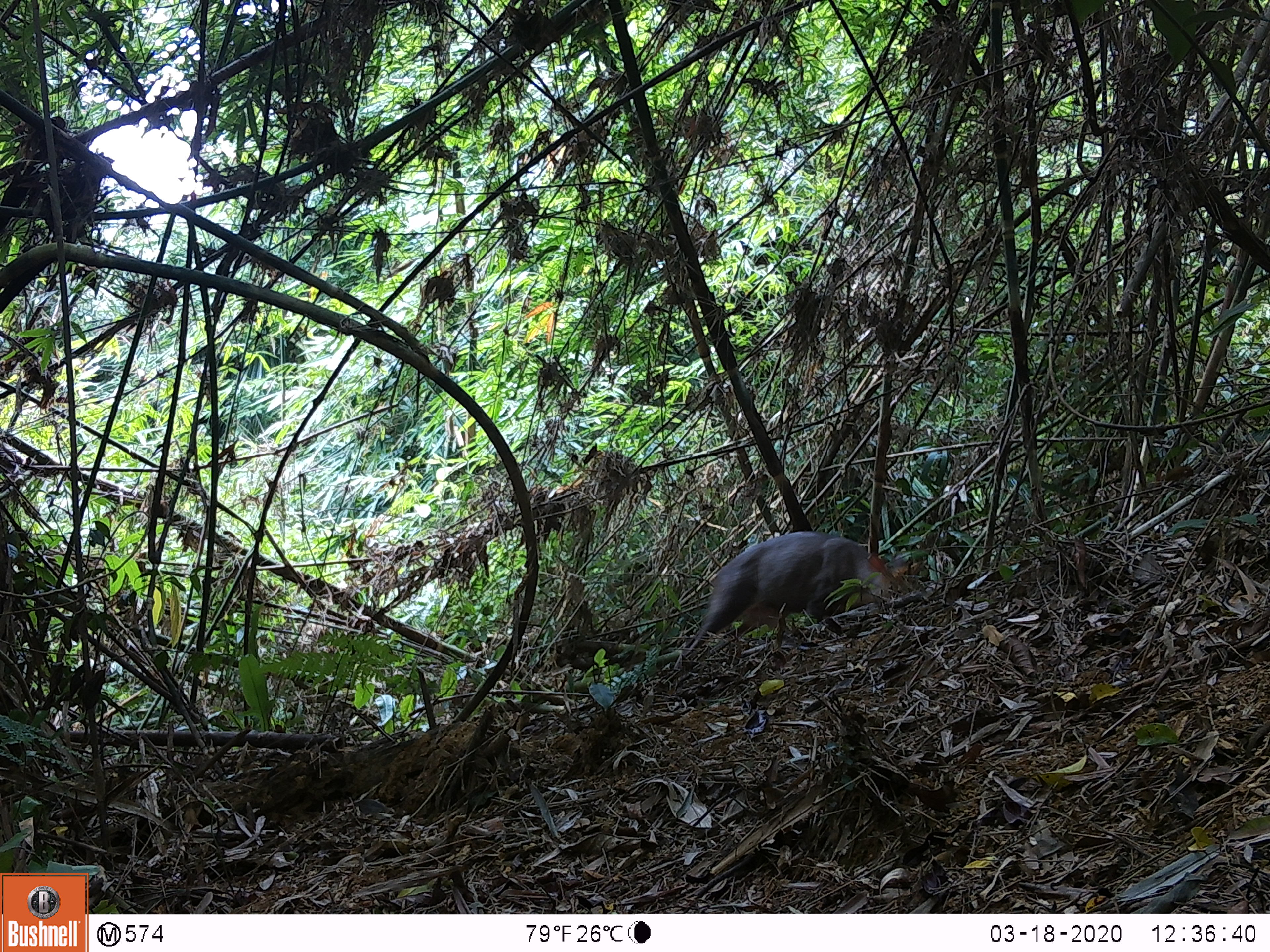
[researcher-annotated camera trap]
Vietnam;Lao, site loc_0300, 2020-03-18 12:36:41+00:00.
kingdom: Animalia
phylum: Chordata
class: Mammalia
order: Artiodactyla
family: Cervidae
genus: Muntiacus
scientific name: Muntiacus rooseveltorum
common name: roosevelt's muntjac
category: roosevelts muntjac group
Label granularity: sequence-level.